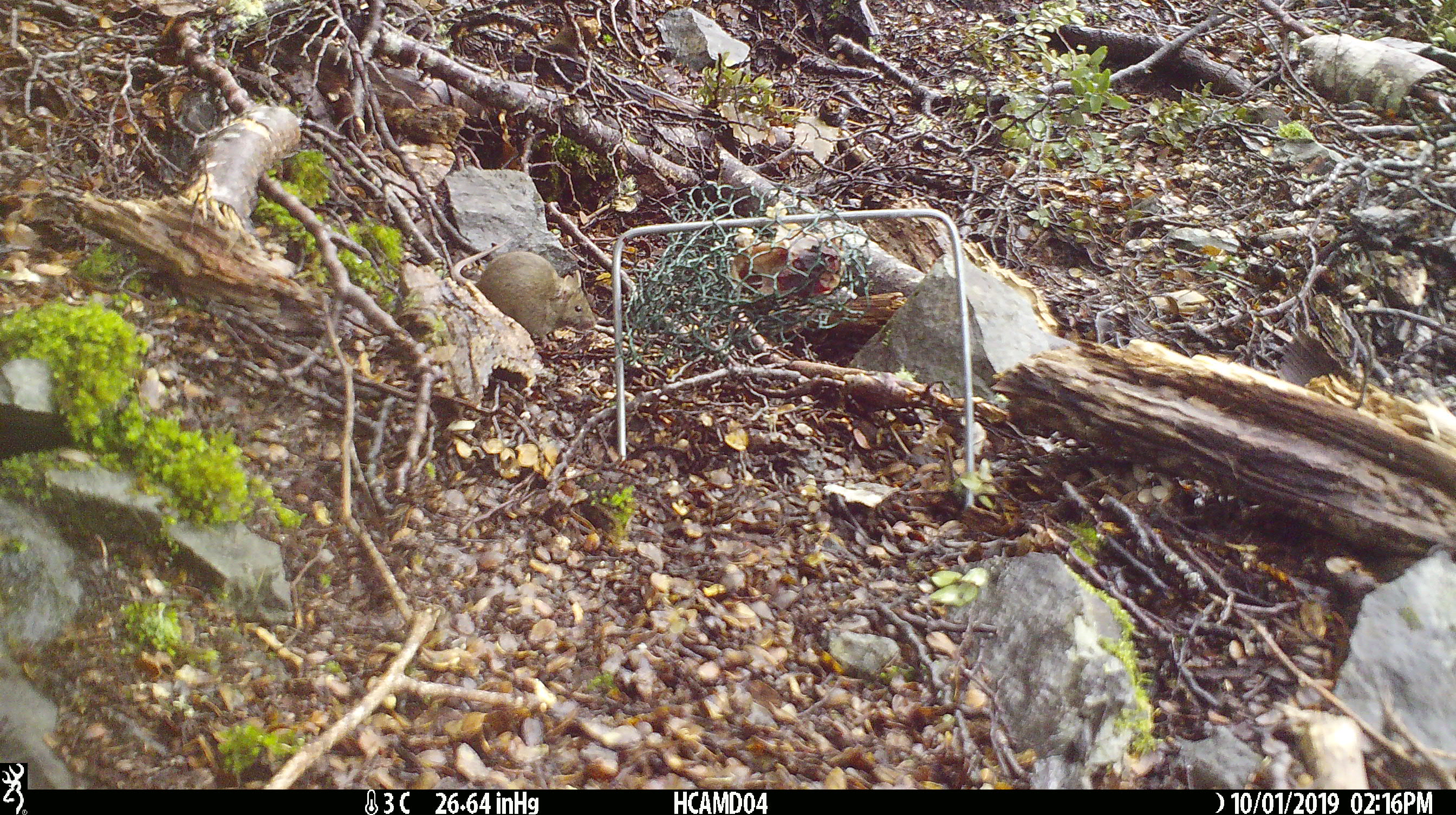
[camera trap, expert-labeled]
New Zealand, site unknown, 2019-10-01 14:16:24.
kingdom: Animalia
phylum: Chordata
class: Mammalia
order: Rodentia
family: Muridae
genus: Mus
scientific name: Mus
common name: mouse